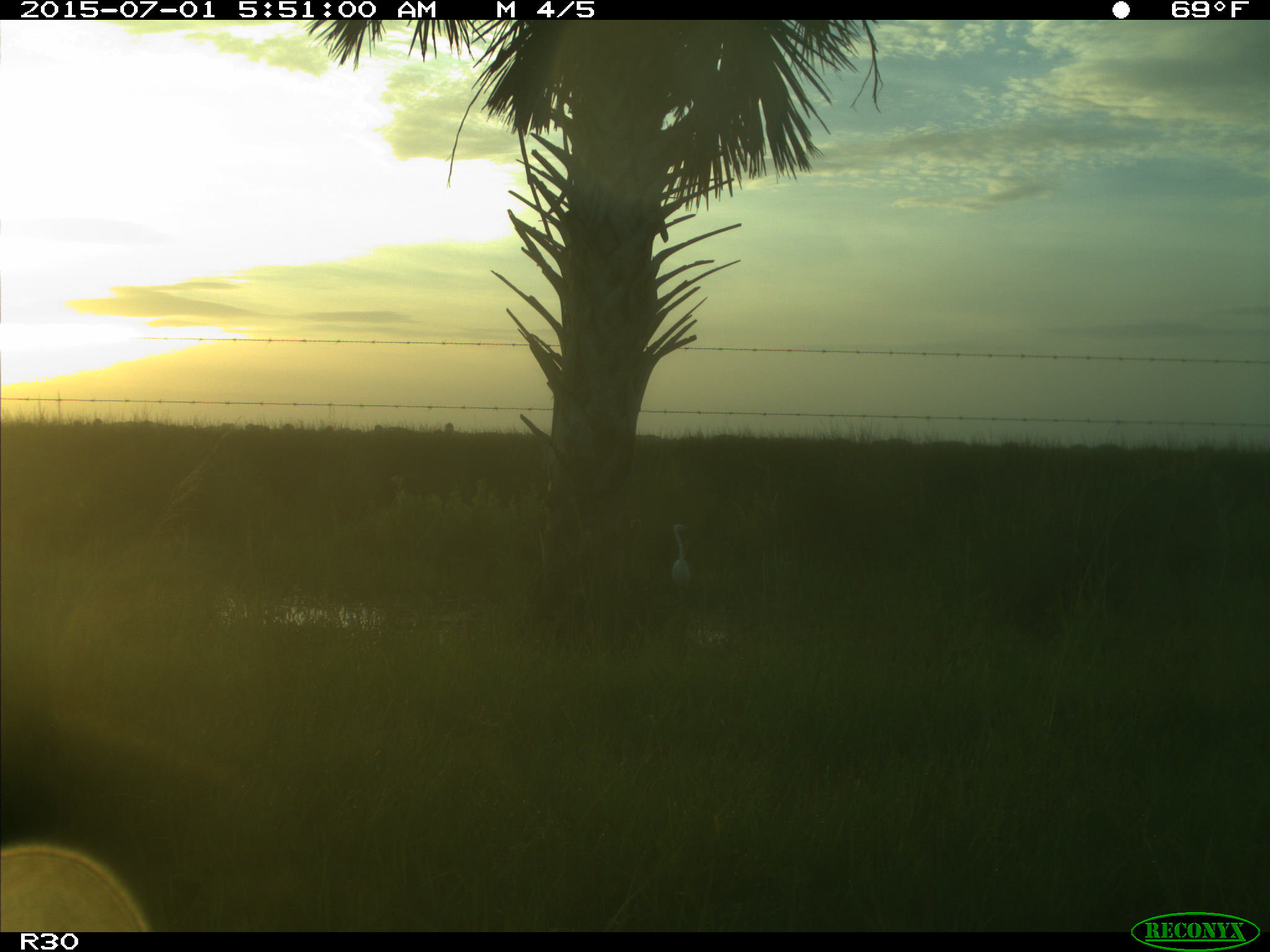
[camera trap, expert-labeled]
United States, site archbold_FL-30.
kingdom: Animalia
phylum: Chordata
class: Aves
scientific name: Aves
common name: birds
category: unidentified bird